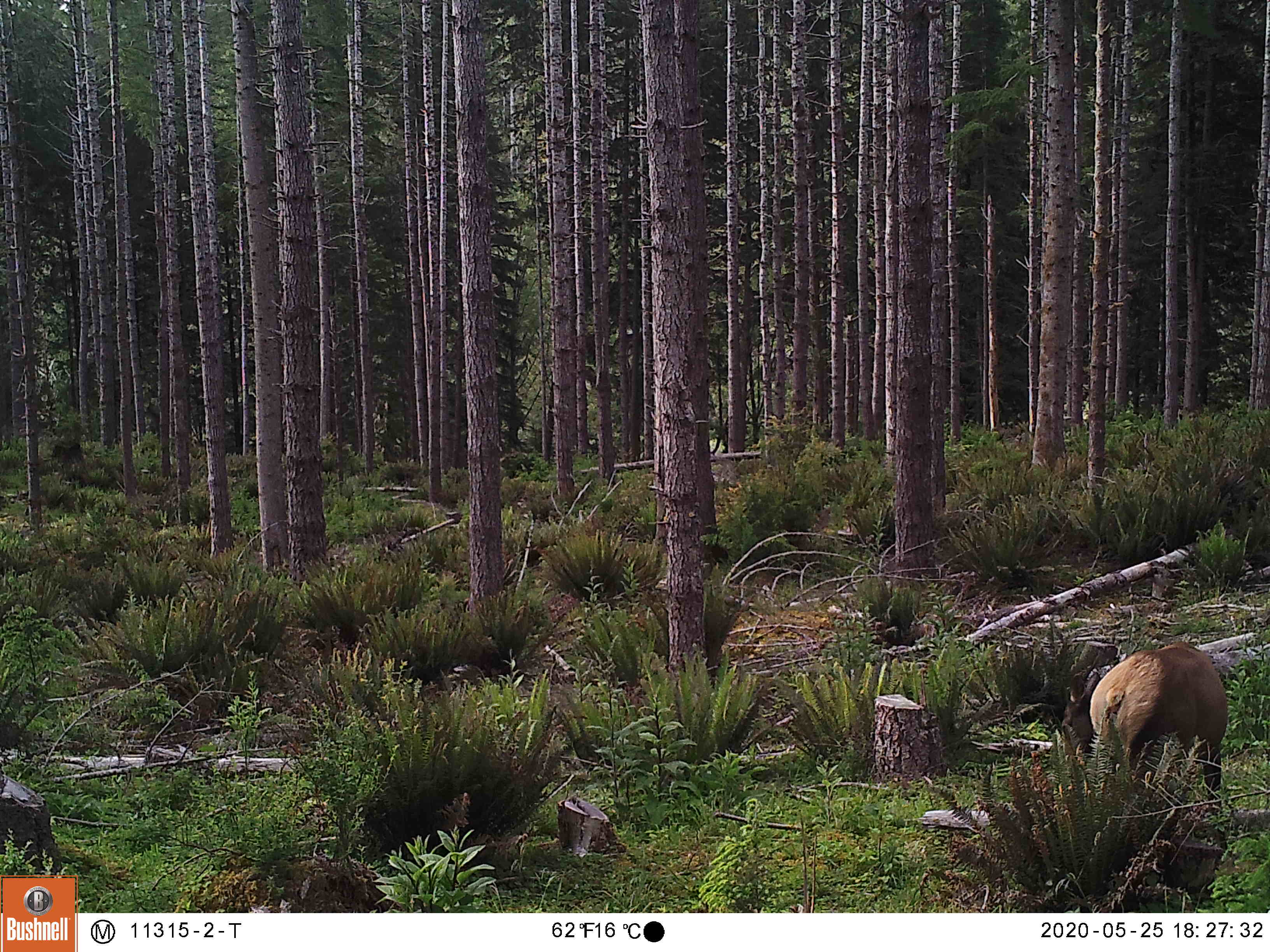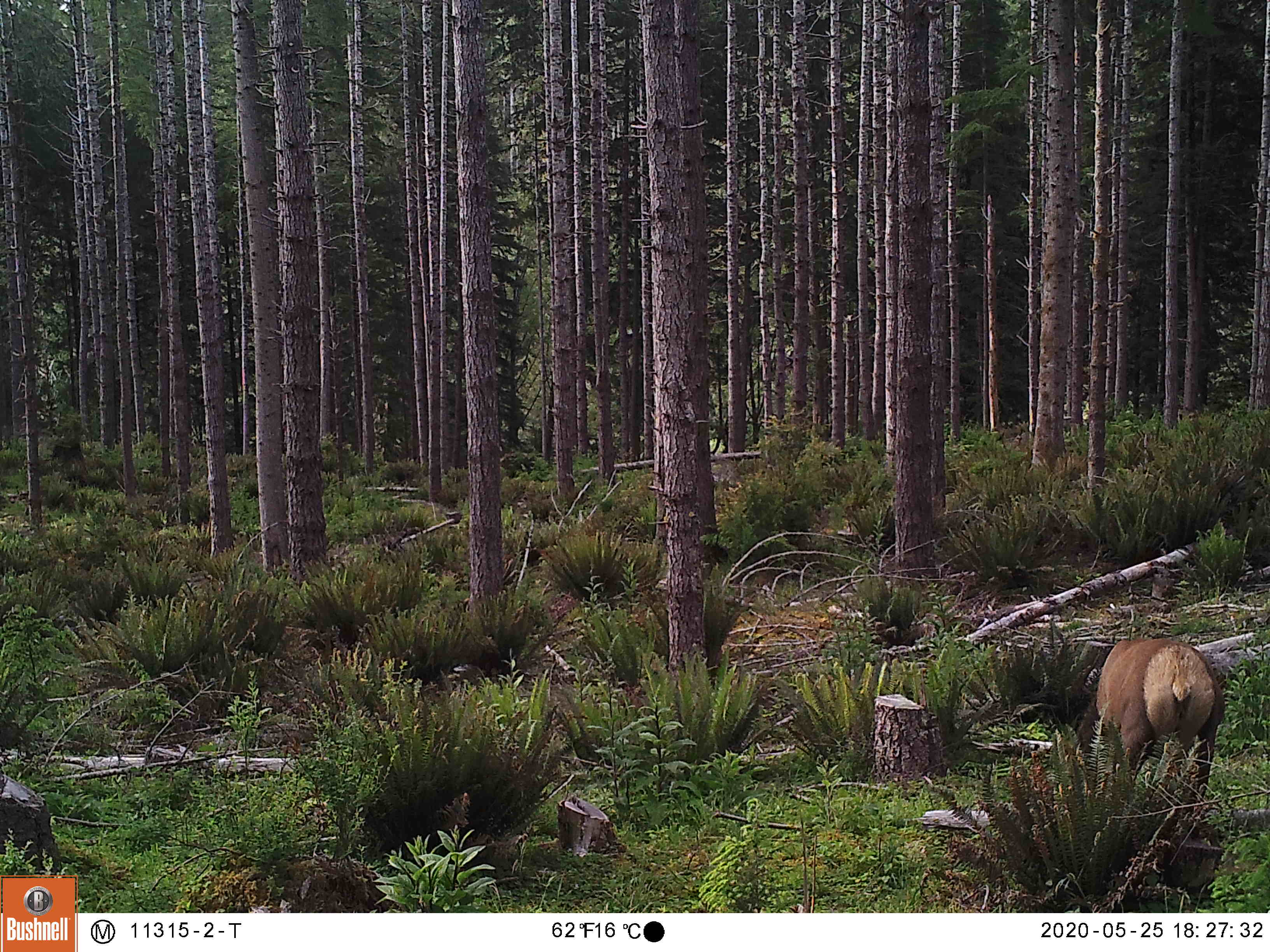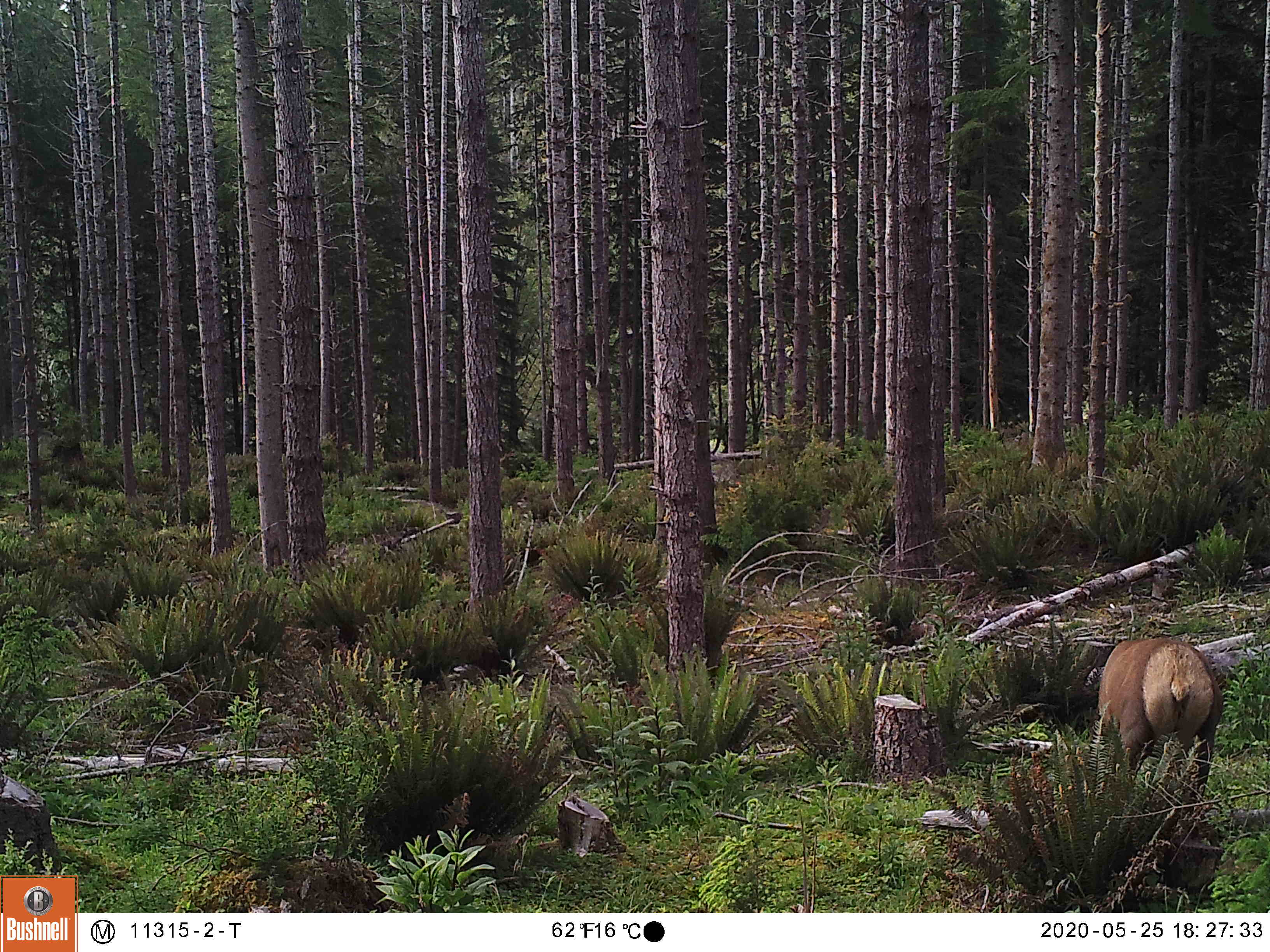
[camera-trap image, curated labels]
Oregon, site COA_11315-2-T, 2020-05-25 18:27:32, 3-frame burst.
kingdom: Animalia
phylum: Chordata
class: Mammalia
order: Artiodactyla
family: Cervidae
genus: Cervus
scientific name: Cervus canadensis roosevelti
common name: roosevelt elk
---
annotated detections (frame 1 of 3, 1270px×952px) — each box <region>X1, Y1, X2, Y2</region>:
roosevelt elk: <region>1048, 633, 1237, 792</region>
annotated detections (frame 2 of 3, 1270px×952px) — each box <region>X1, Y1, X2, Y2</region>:
roosevelt elk: <region>1076, 624, 1233, 790</region>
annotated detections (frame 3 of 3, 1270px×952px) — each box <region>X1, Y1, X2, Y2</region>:
roosevelt elk: <region>1076, 629, 1235, 803</region>